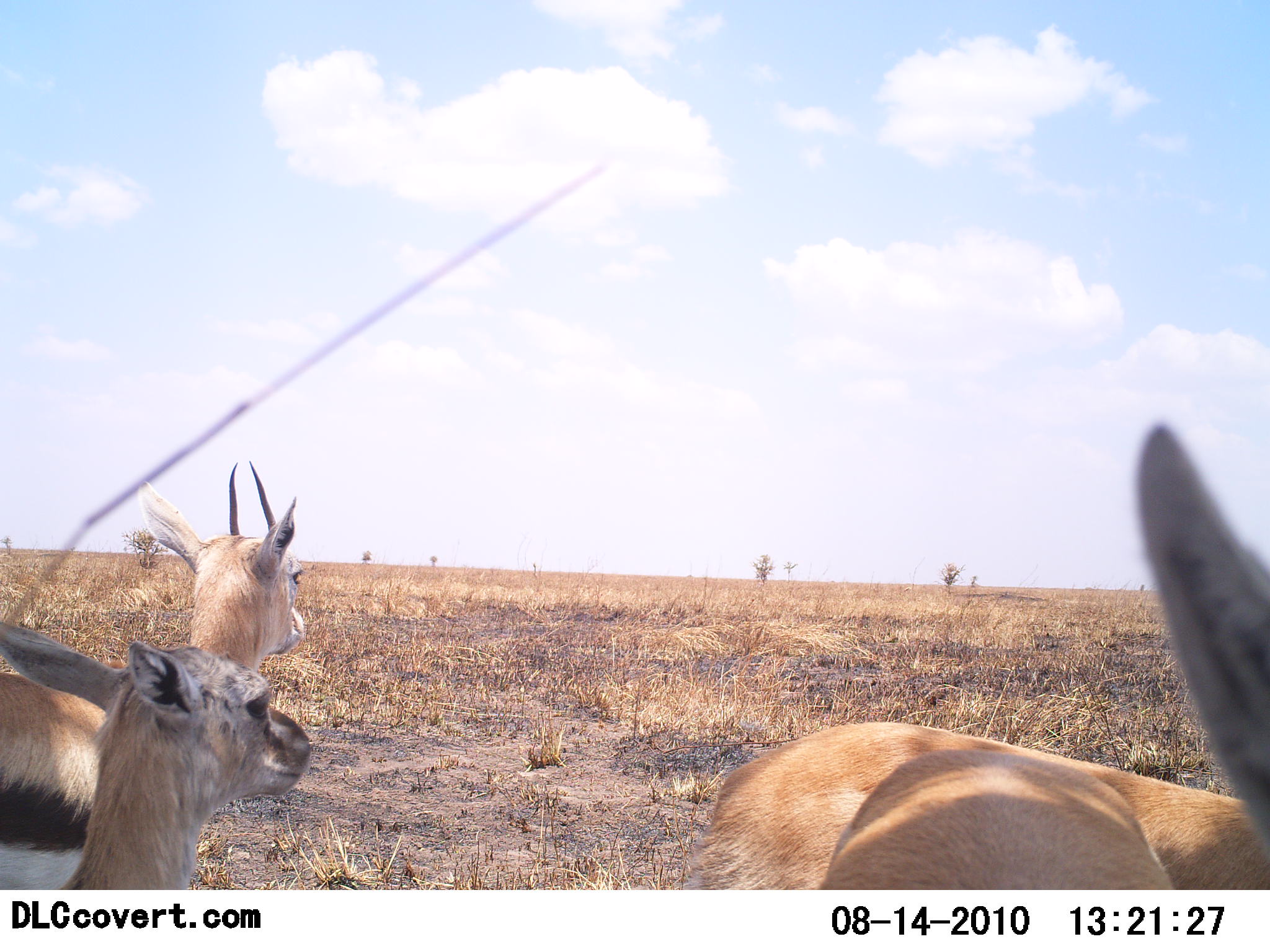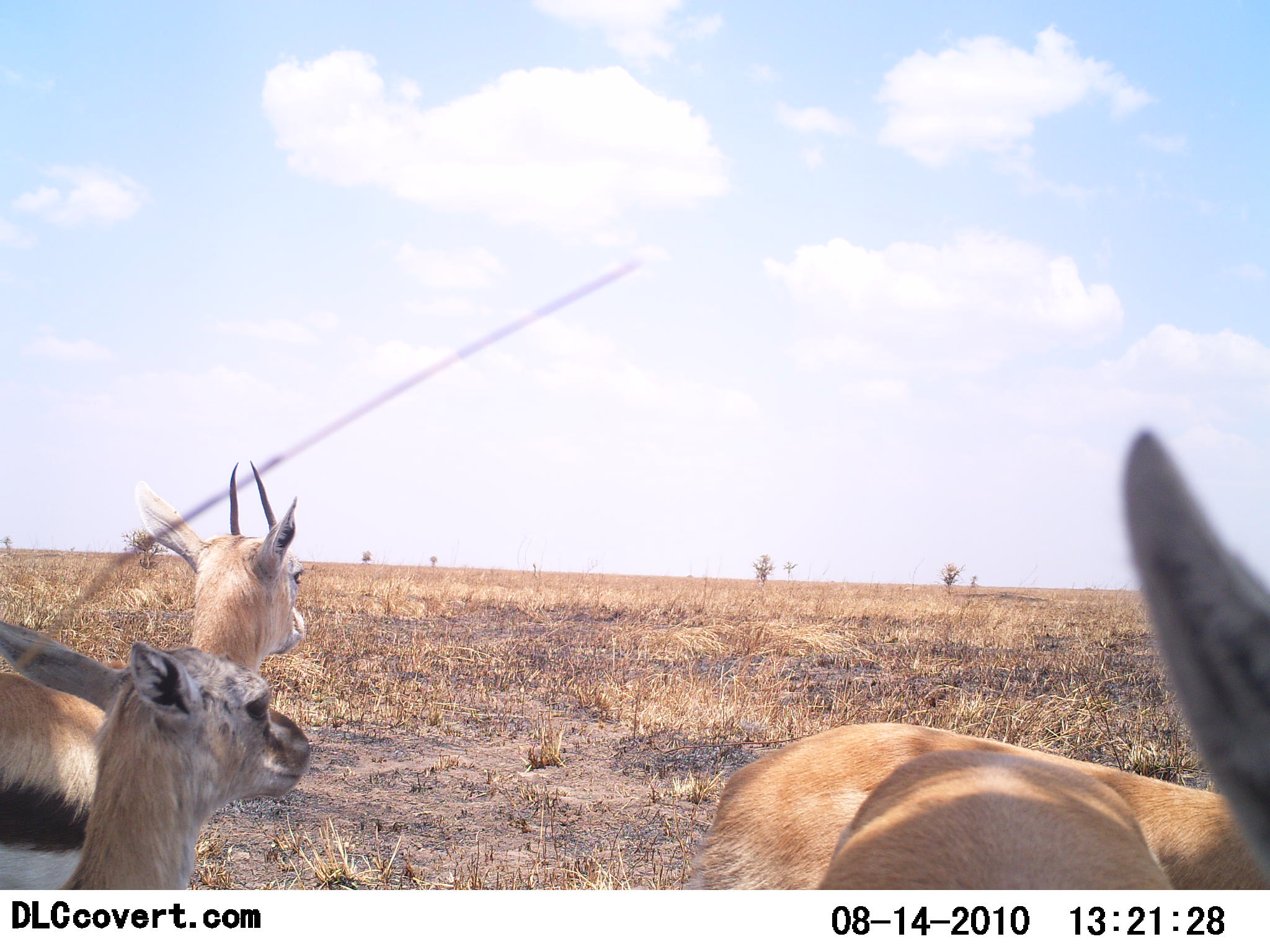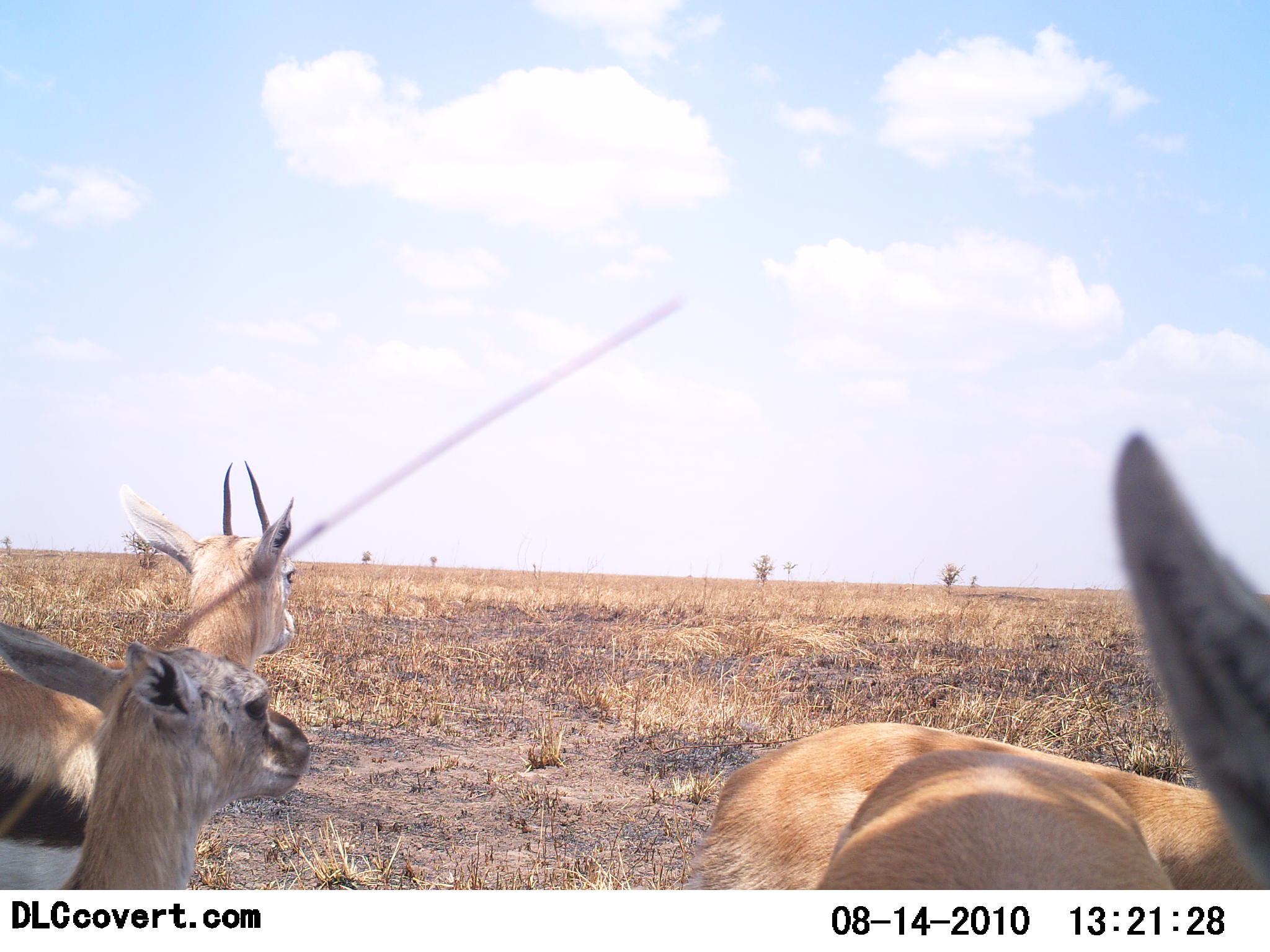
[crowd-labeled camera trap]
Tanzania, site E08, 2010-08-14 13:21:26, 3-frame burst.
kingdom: Animalia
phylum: Chordata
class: Mammalia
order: Artiodactyla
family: Bovidae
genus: Eudorcas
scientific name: Eudorcas thomsonii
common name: thomson's gazelle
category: gazellethomsons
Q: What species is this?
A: Gazellethomsons (thomson's gazelle) (Eudorcas thomsonii).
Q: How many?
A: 4.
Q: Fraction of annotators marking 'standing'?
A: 87%.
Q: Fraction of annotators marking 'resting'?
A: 27%.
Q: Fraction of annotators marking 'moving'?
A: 0%.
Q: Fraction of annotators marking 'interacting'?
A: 0%.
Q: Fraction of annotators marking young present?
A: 7%.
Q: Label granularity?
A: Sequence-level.